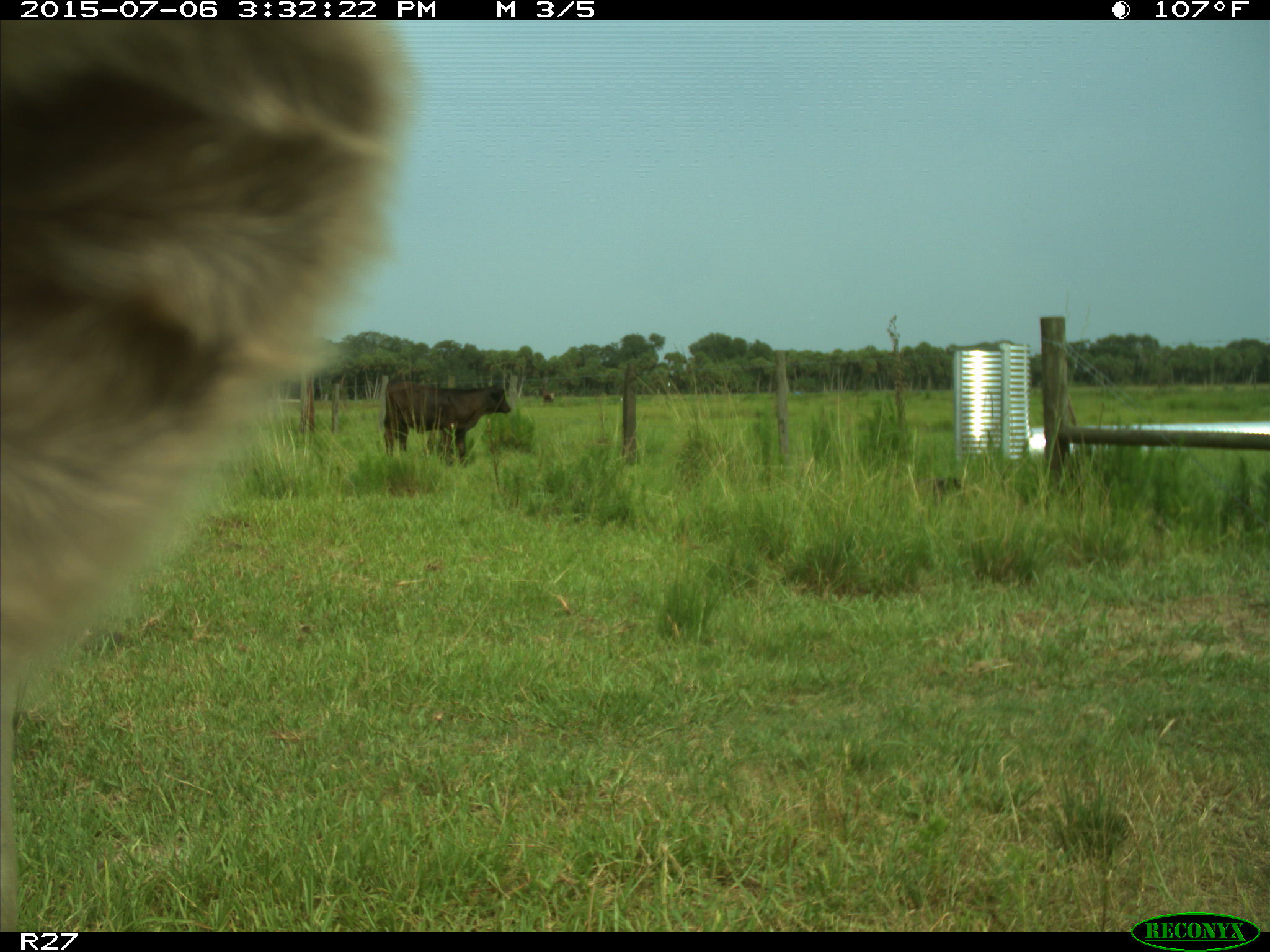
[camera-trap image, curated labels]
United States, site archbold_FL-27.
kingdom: Animalia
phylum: Chordata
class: Mammalia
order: Artiodactyla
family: Bovidae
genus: Bos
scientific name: Bos taurus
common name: domestic cow